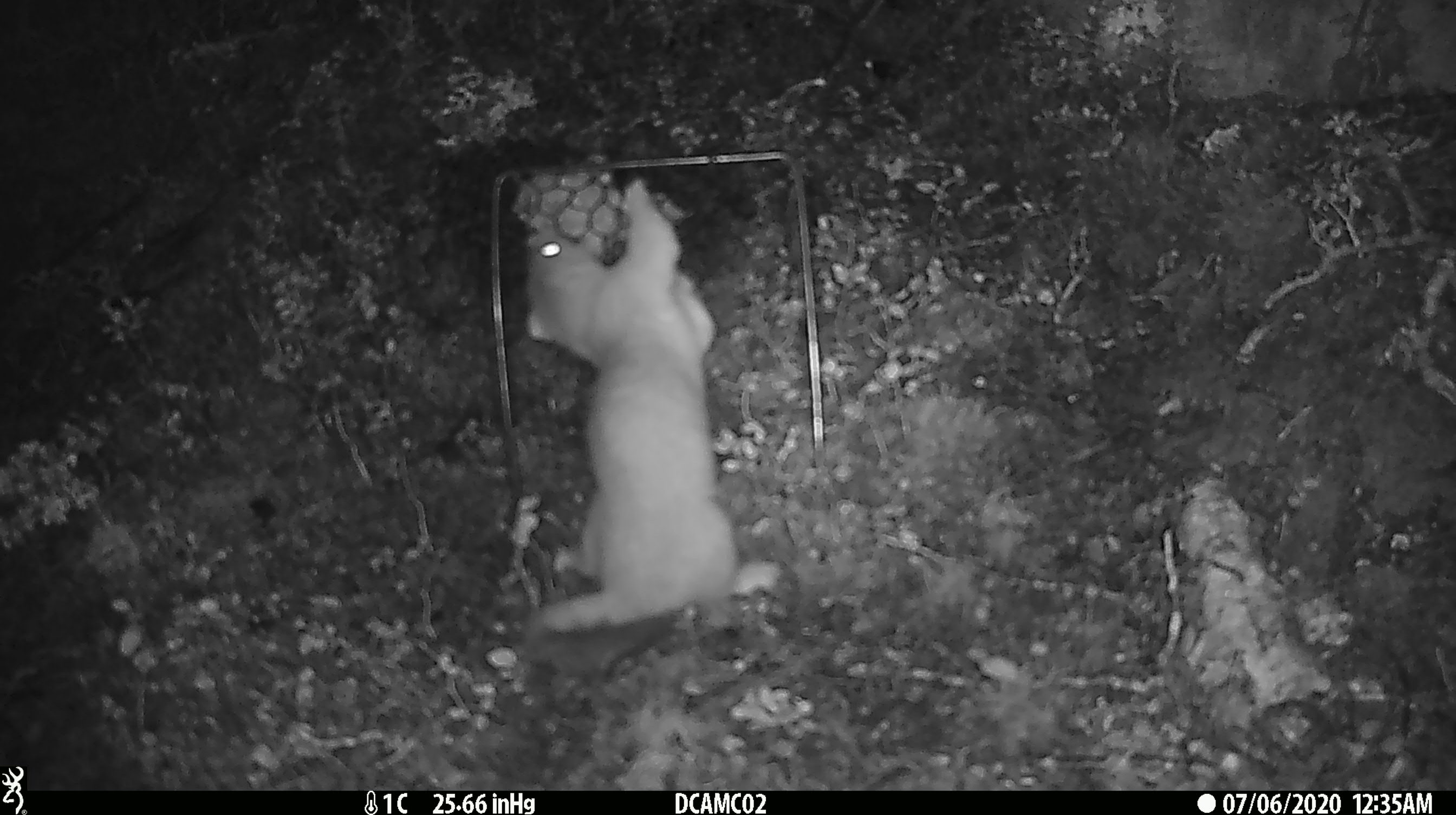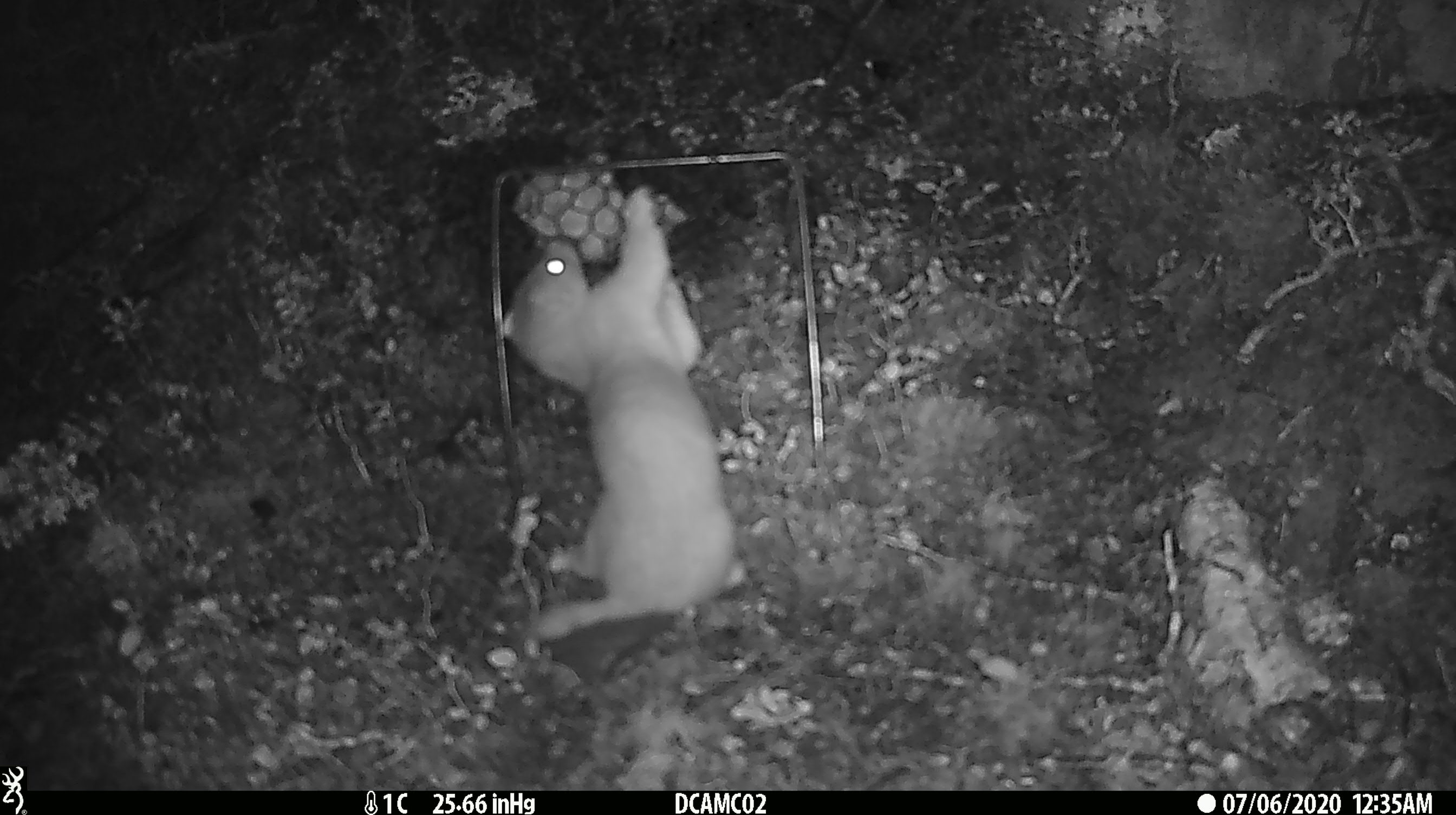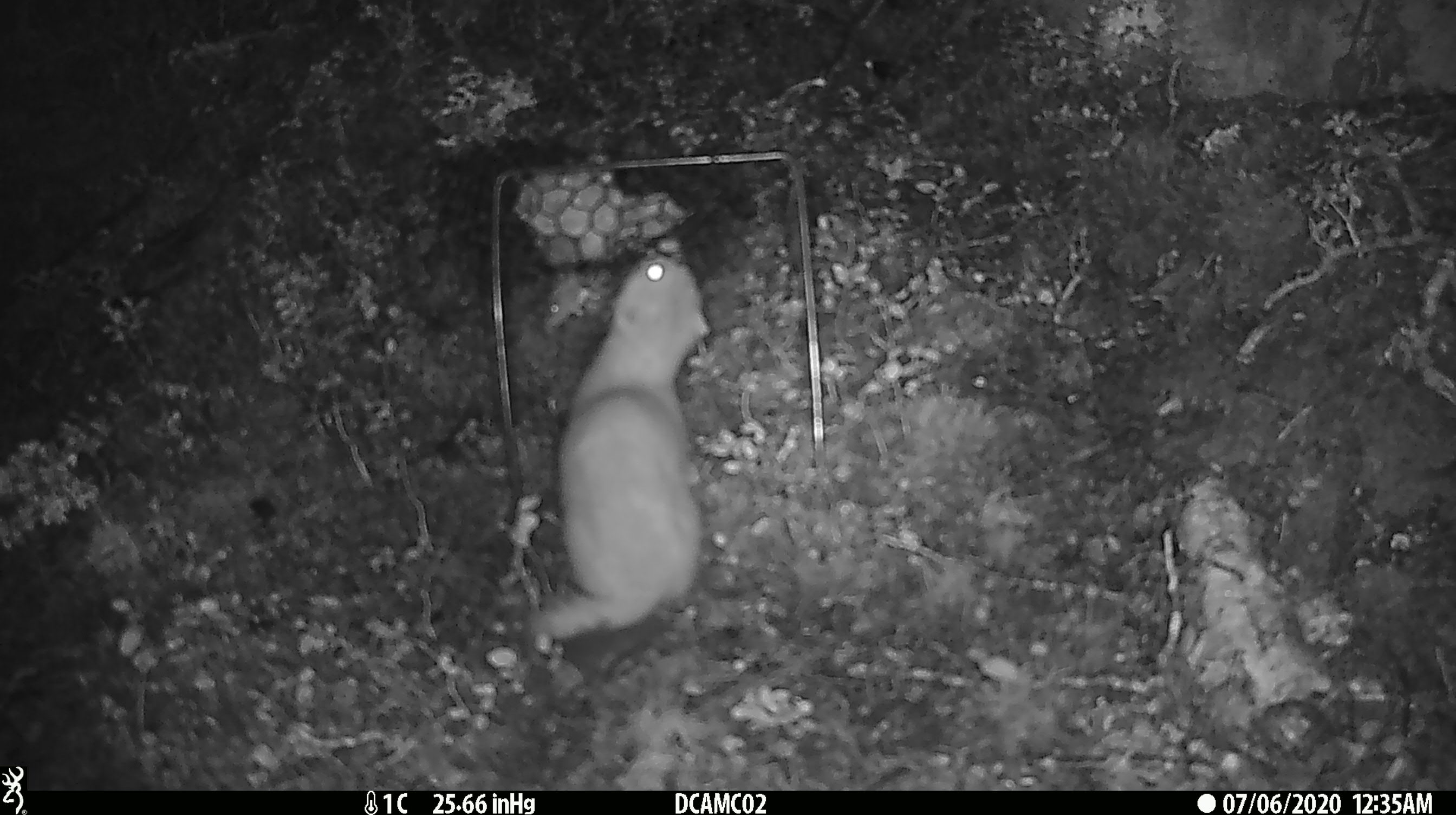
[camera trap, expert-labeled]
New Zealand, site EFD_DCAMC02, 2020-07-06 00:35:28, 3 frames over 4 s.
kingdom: Animalia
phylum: Chordata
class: Mammalia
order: Carnivora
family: Mustelidae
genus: Mustela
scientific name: Mustela erminea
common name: stoat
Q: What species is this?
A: Stoat (Mustela erminea).